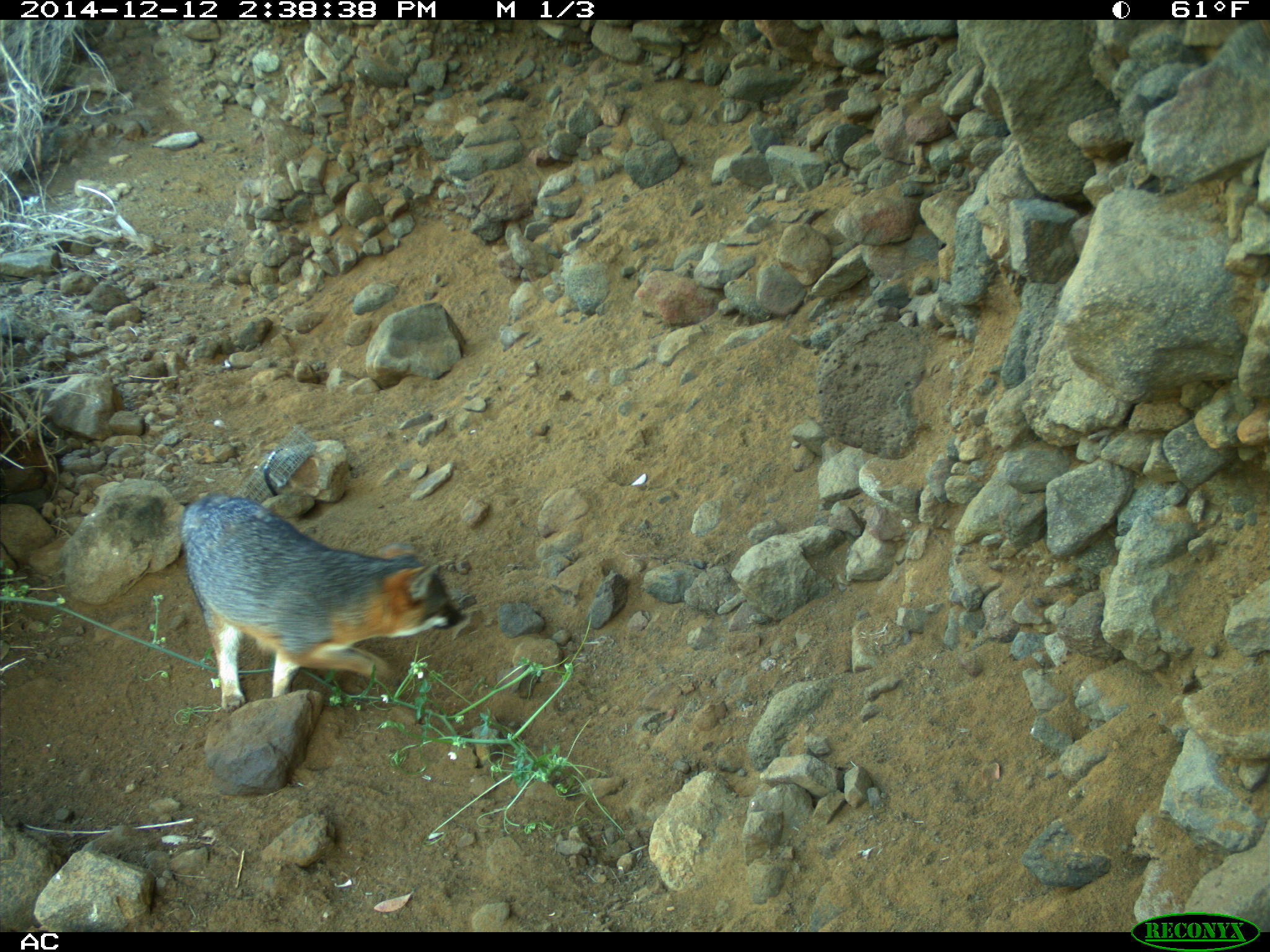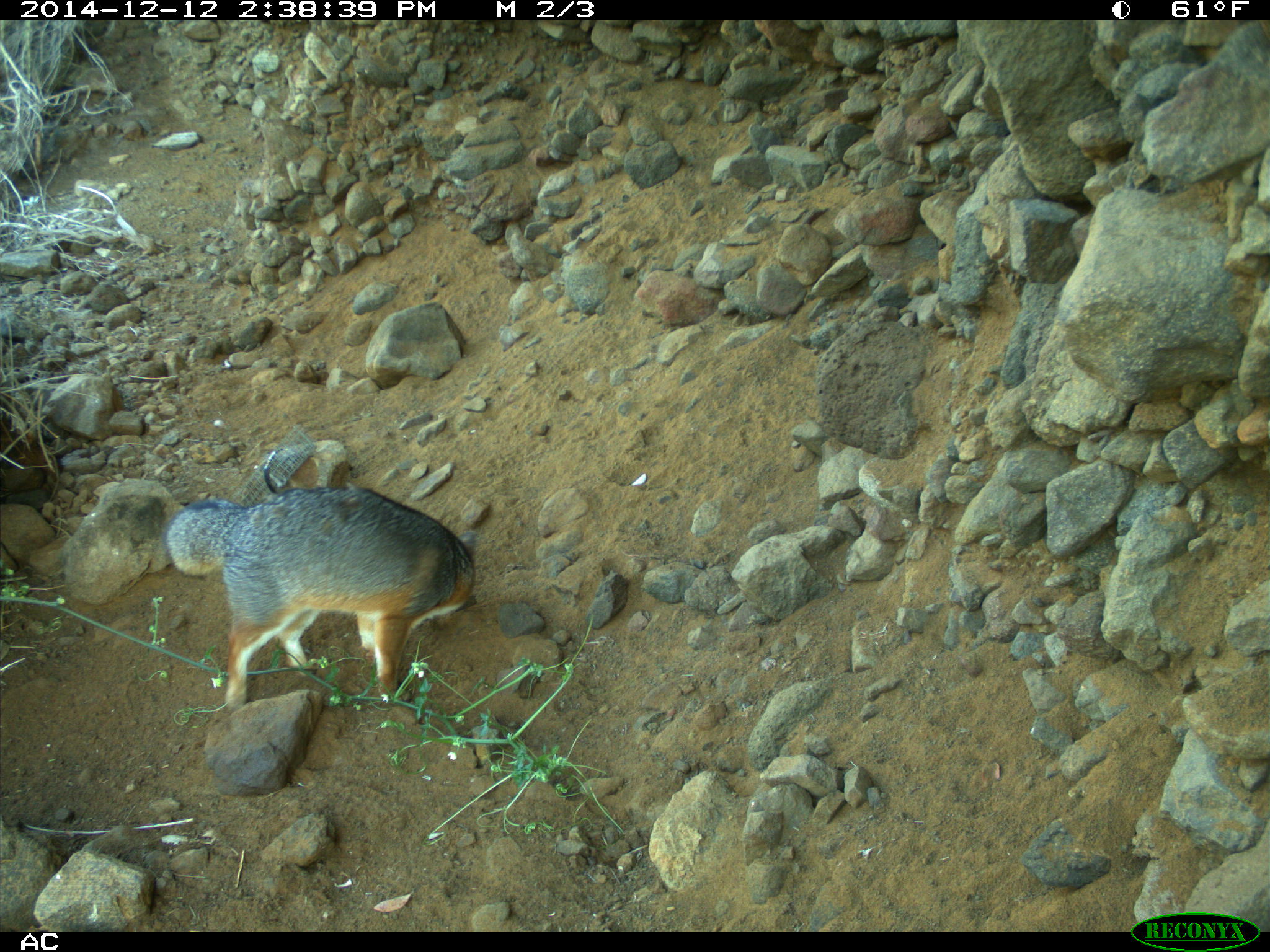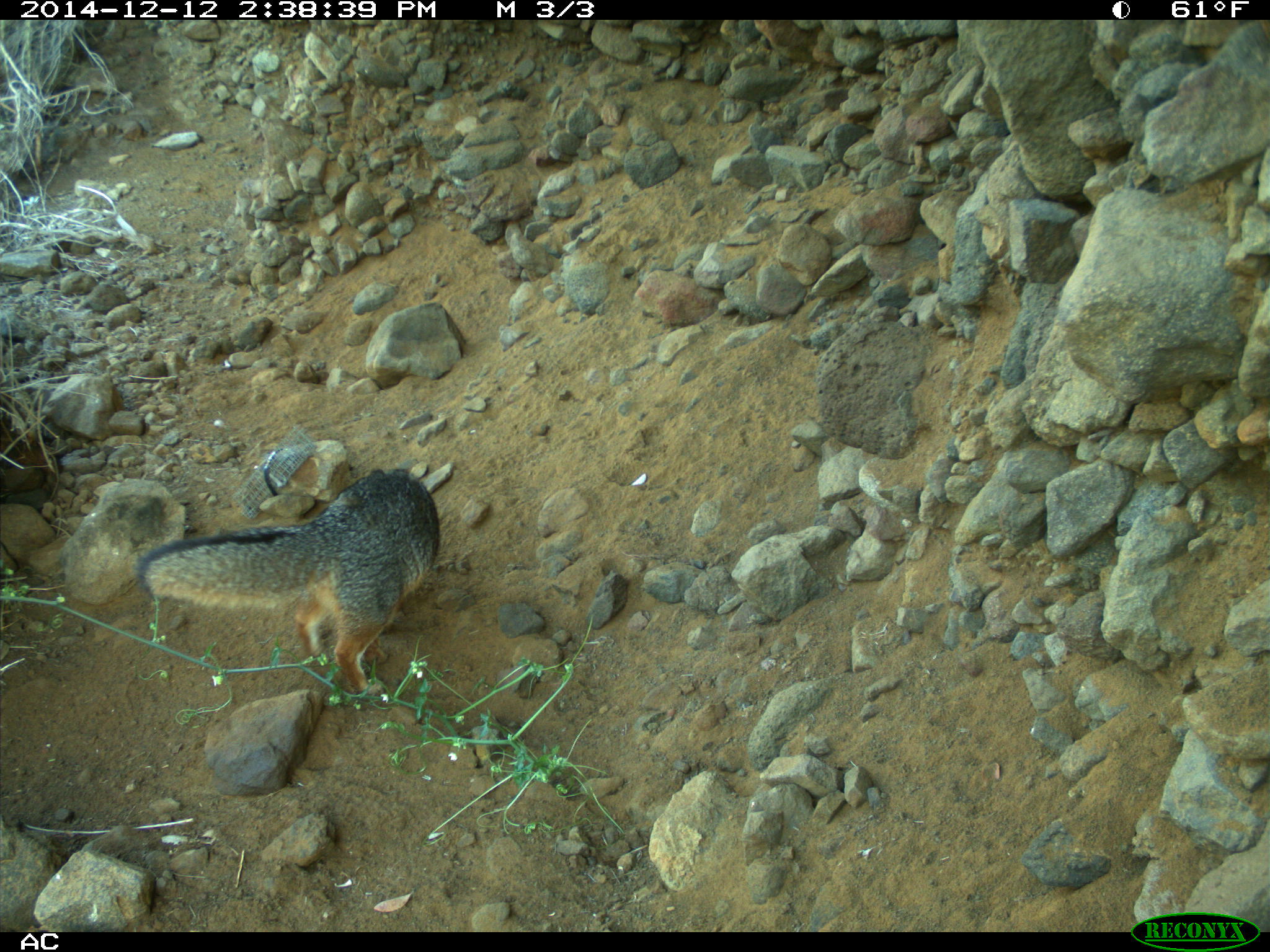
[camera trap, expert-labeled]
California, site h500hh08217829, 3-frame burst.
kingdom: Animalia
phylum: Chordata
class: Mammalia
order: Carnivora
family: Canidae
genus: Urocyon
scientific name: Urocyon littoralis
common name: island fox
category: fox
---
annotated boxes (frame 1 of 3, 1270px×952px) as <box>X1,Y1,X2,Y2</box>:
fox: <box>179,493,466,713</box>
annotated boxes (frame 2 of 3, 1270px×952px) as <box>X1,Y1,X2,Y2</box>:
fox: <box>160,485,477,713</box>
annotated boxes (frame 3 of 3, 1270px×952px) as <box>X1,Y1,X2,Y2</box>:
fox: <box>136,467,440,698</box>